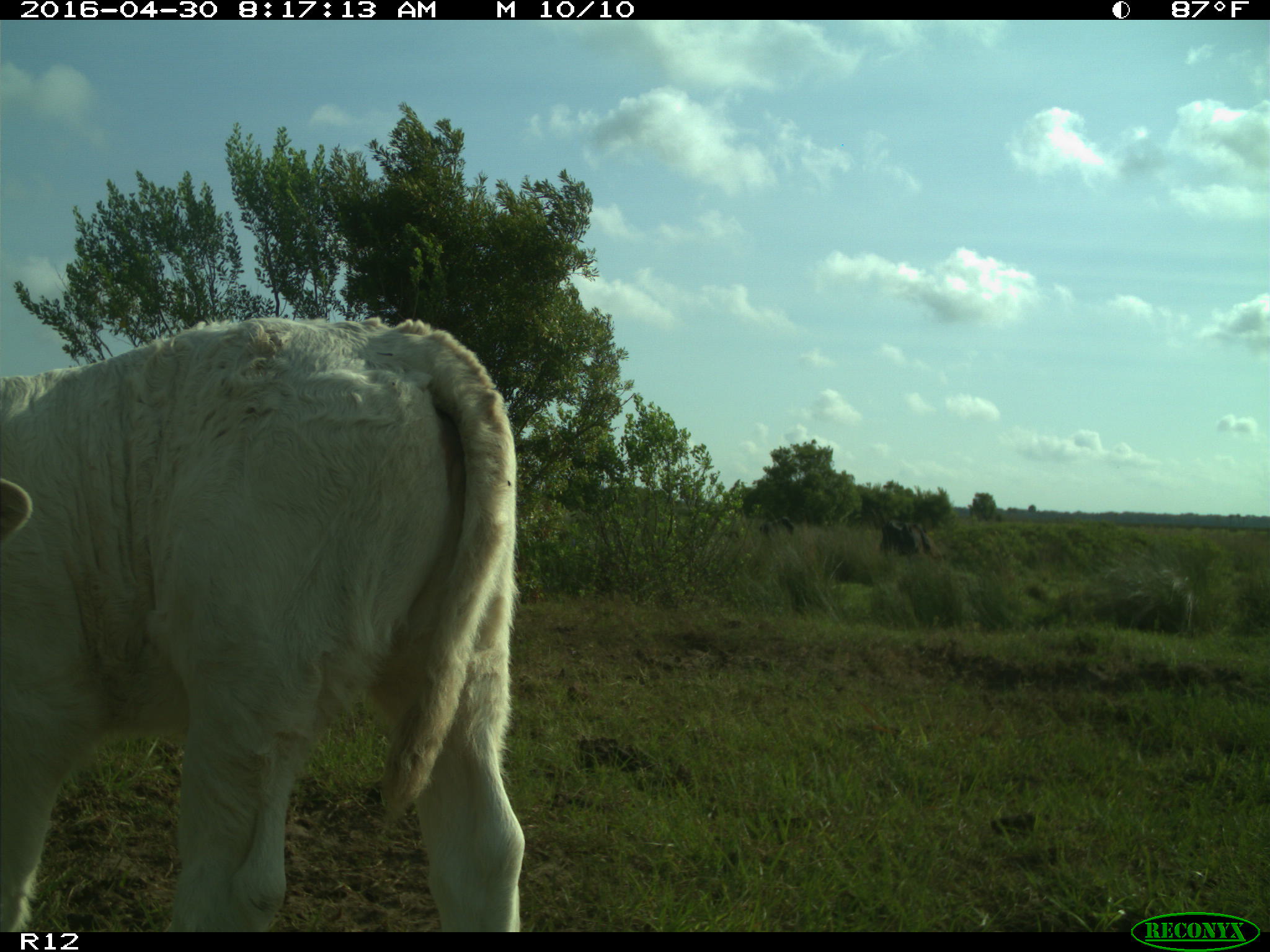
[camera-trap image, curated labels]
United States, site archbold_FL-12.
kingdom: Animalia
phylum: Chordata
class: Mammalia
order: Artiodactyla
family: Bovidae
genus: Bos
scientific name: Bos taurus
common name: domestic cow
Bos taurus (domestic cow).